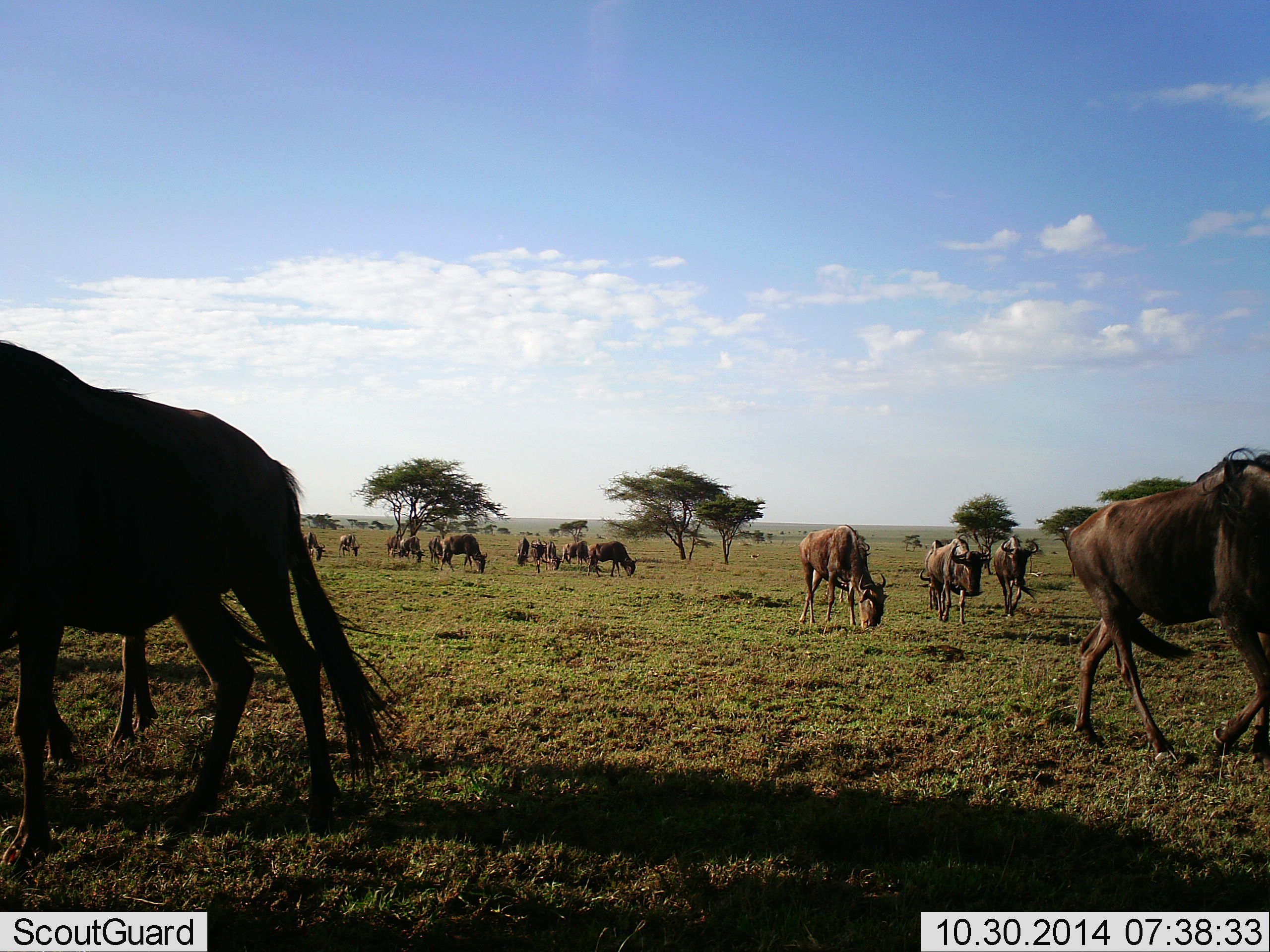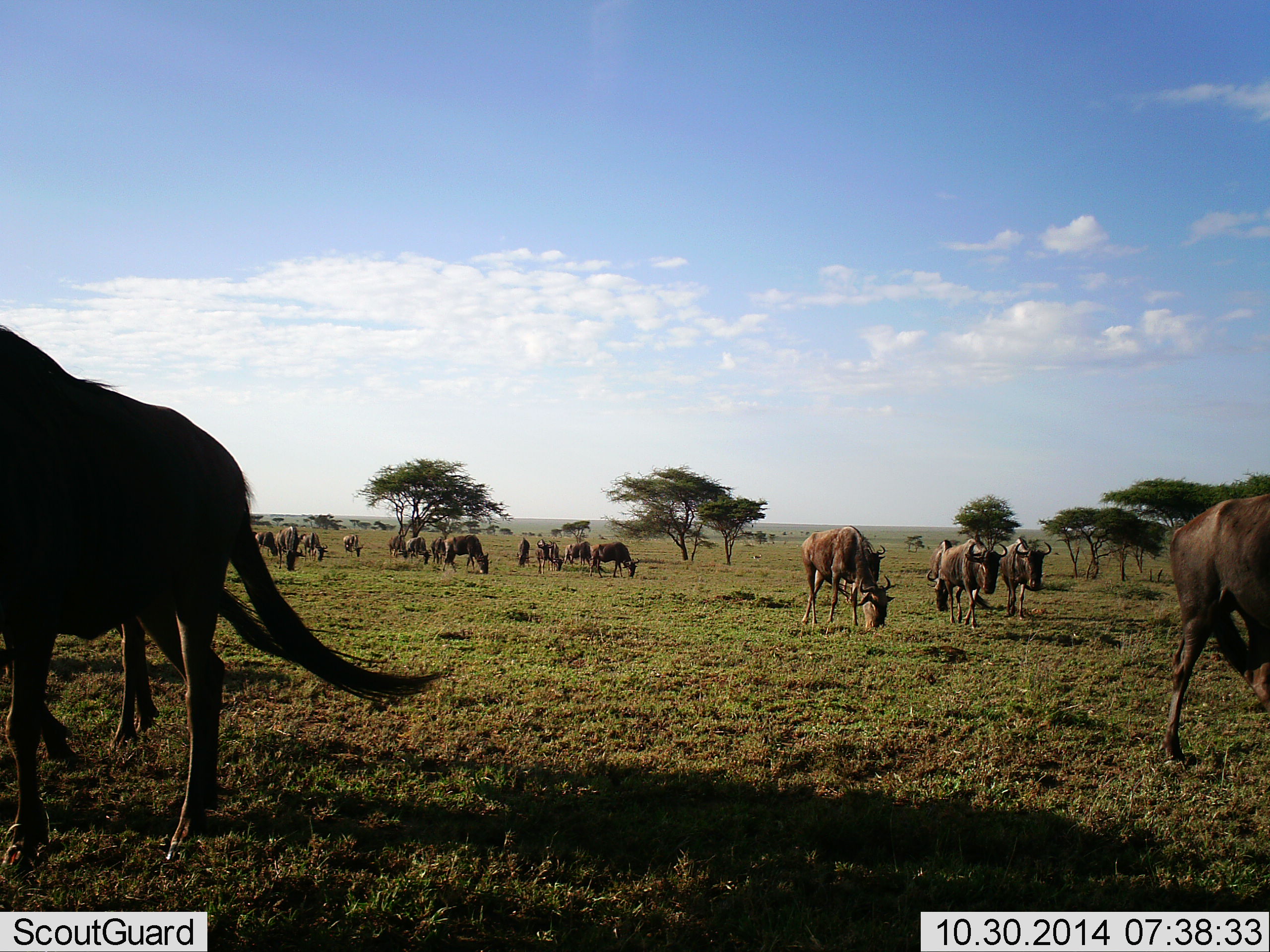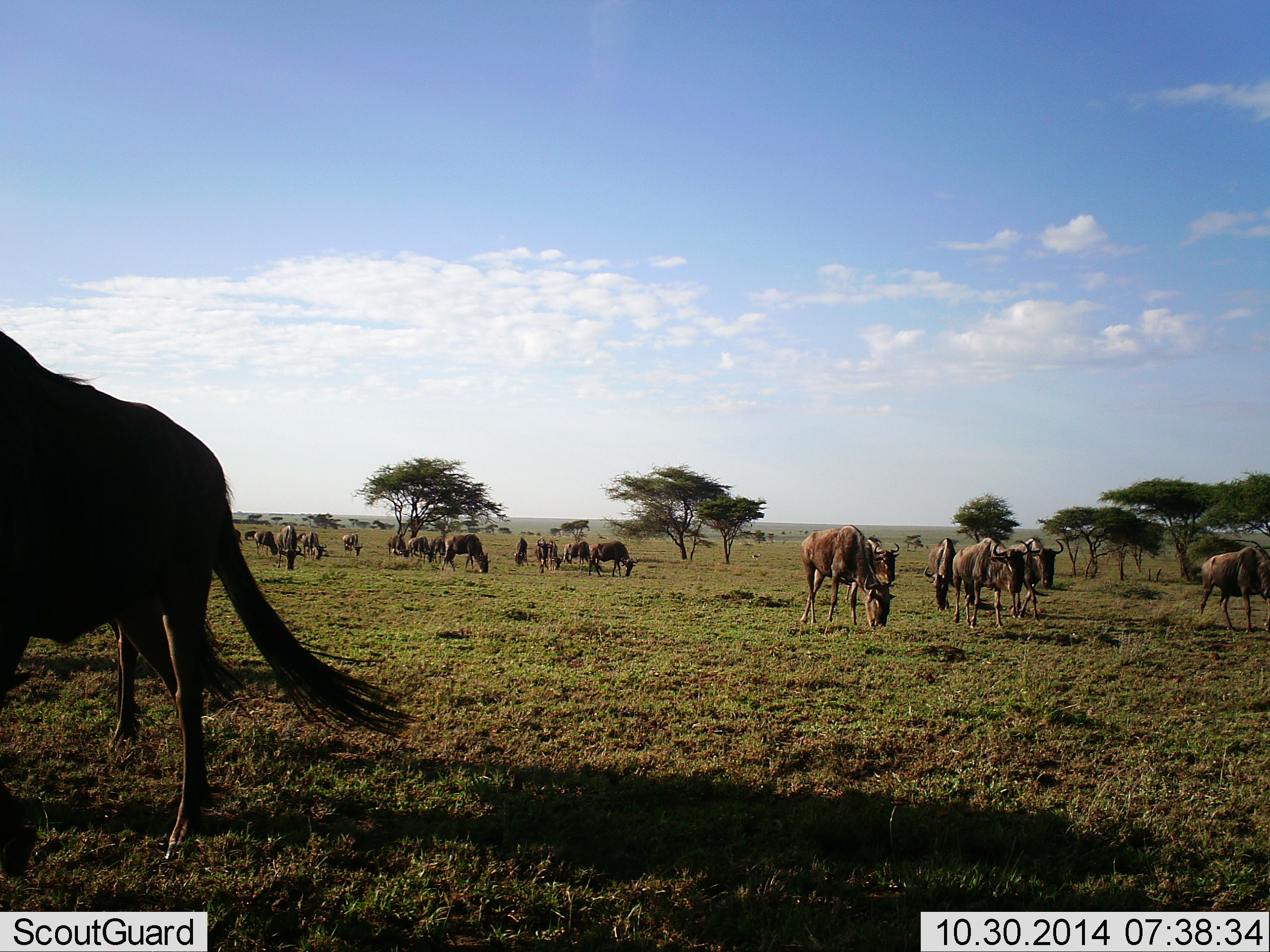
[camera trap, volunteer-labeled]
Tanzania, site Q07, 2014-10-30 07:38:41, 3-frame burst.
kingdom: Animalia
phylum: Chordata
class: Mammalia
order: Artiodactyla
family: Bovidae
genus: Connochaetes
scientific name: Connochaetes taurinus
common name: blue wildebeest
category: wildebeest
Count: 11-50.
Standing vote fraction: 60%.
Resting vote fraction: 0%.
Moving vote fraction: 30%.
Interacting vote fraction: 0%.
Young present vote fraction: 0%.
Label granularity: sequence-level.